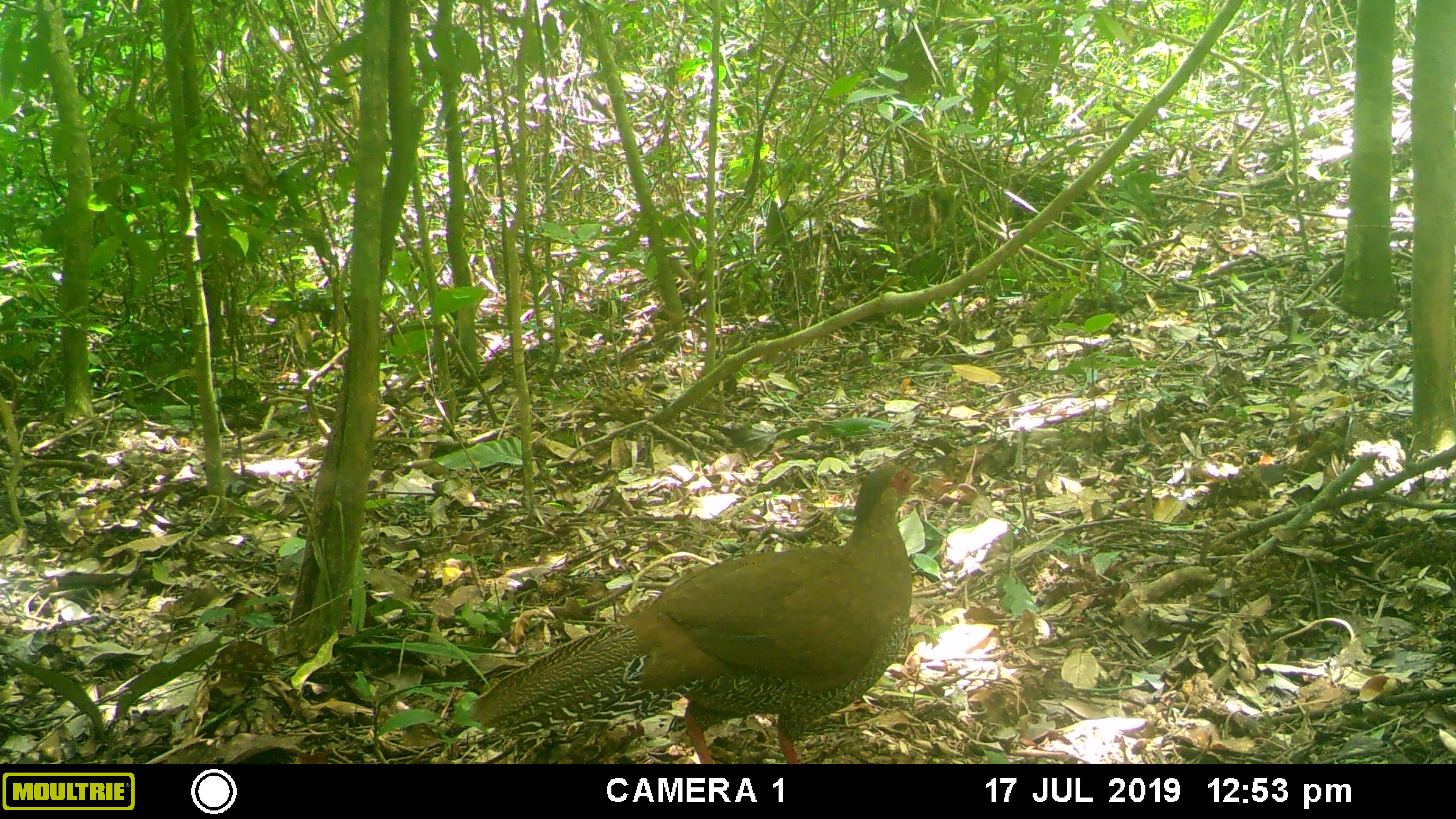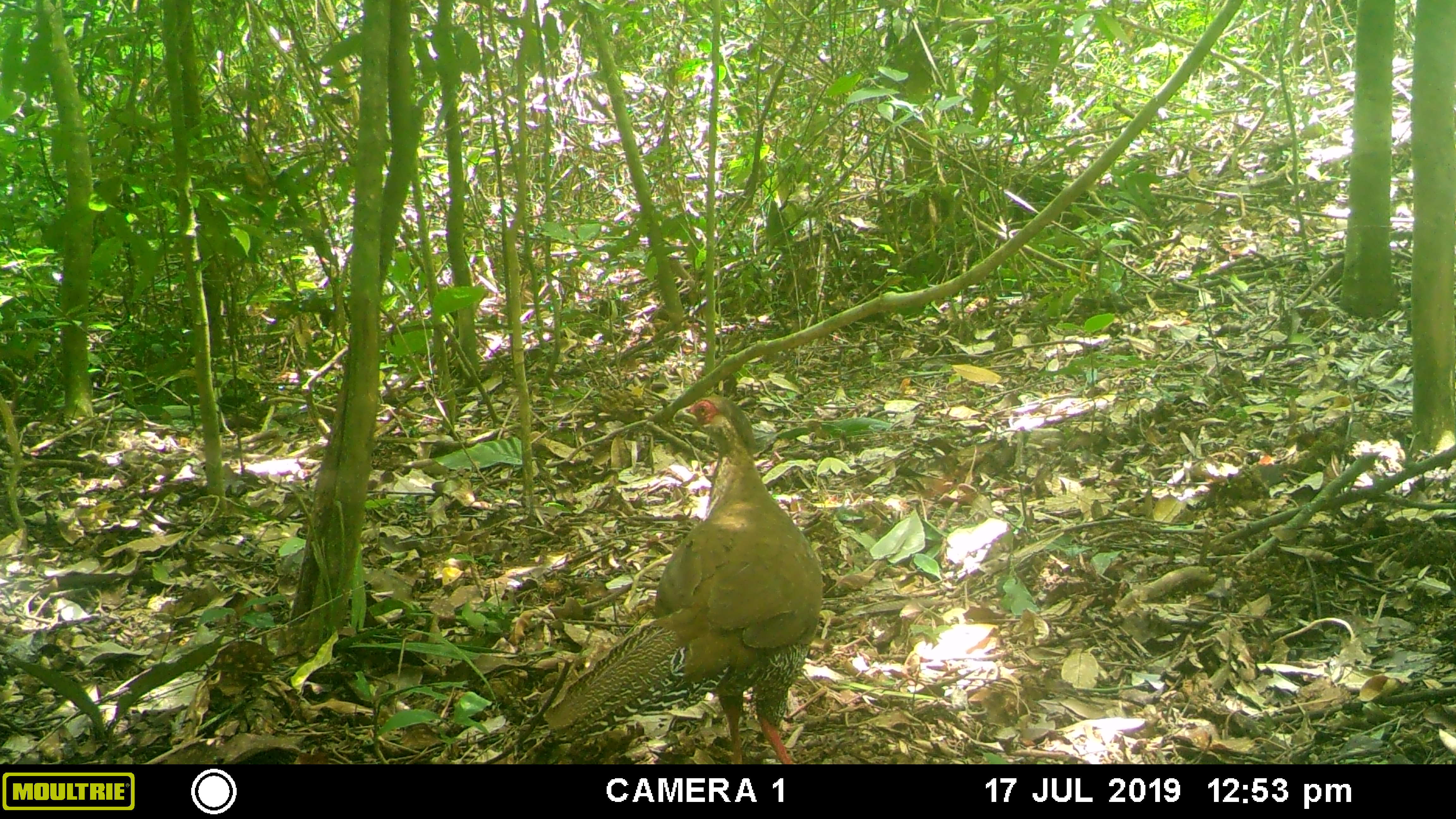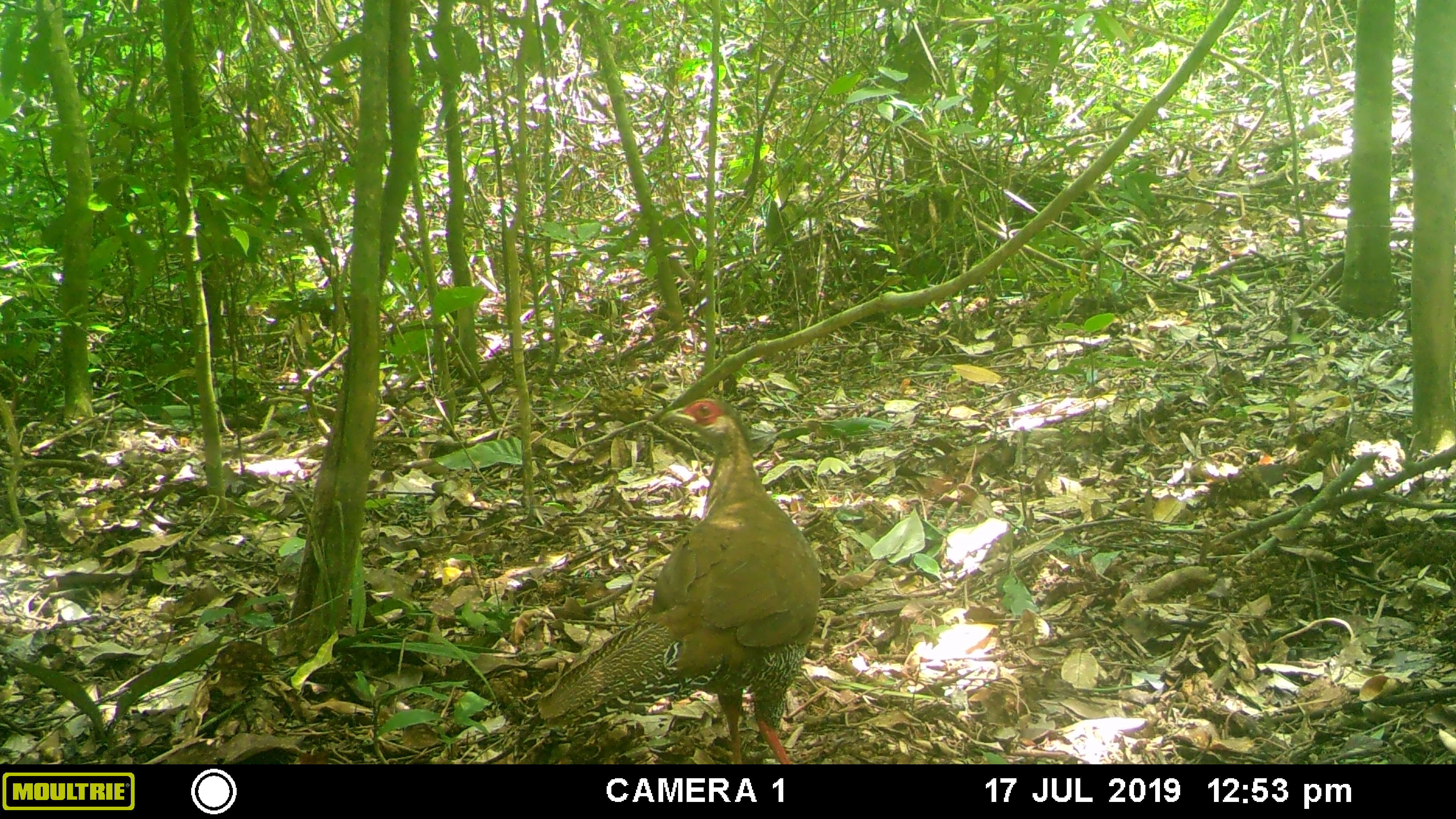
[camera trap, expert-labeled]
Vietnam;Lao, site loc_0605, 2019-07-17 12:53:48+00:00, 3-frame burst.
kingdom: Animalia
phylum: Chordata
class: Aves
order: Galliformes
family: Phasianidae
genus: Lophura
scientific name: Lophura nycthemera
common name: silver pheasant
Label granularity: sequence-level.